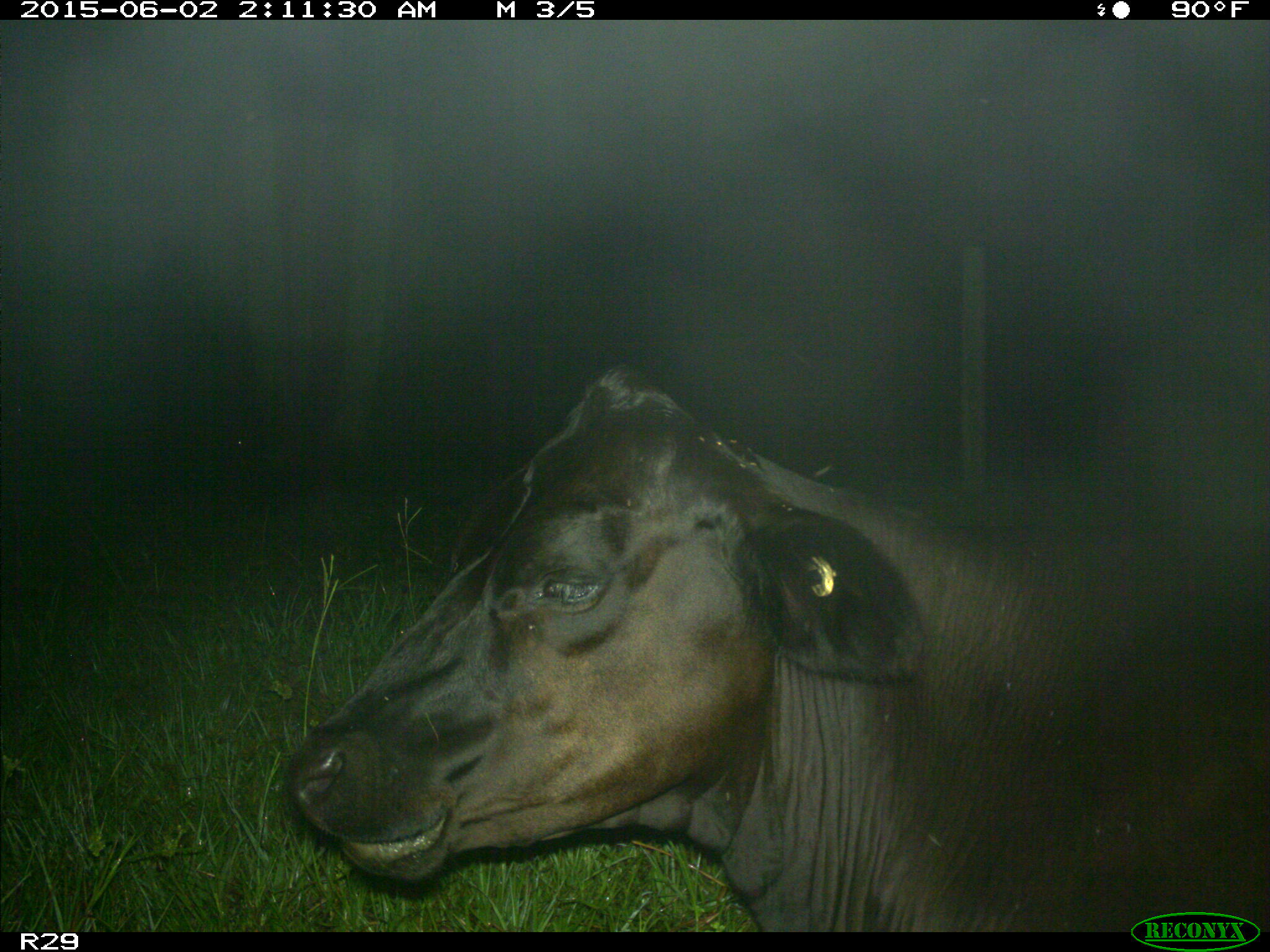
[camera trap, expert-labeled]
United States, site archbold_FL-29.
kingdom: Animalia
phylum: Chordata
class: Mammalia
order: Artiodactyla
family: Bovidae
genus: Bos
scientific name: Bos taurus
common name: domestic cow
Bos taurus (domestic cow).